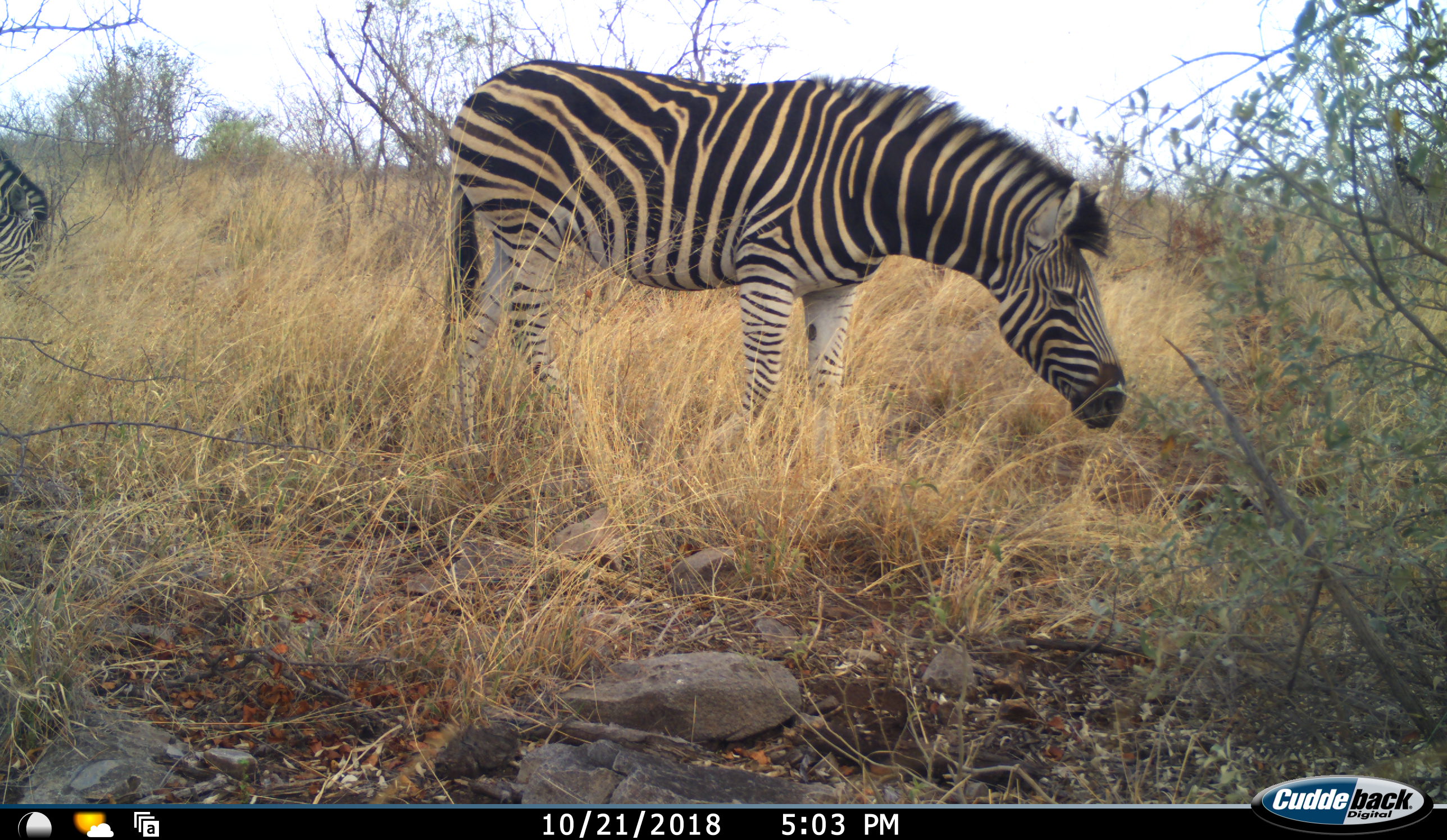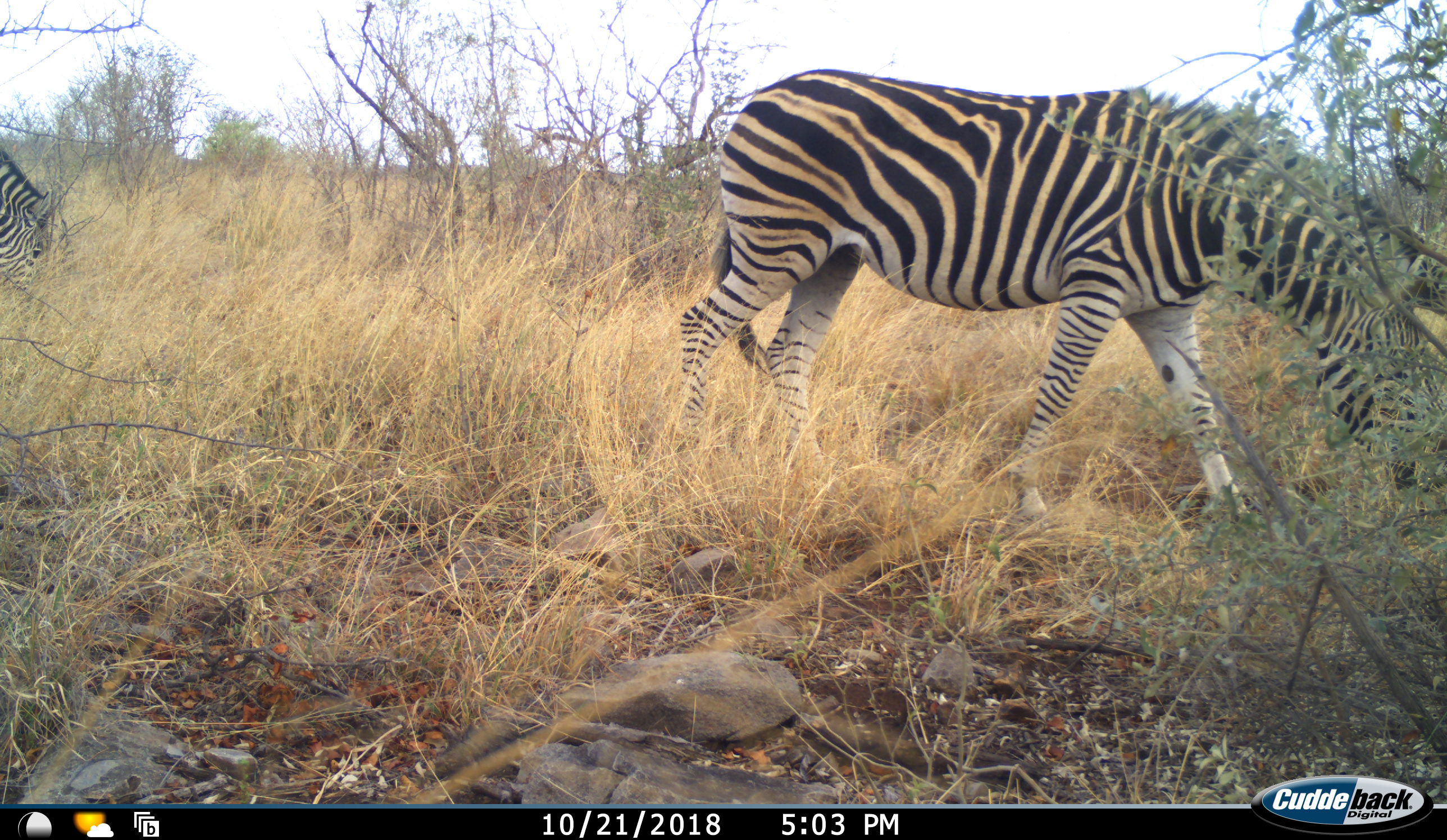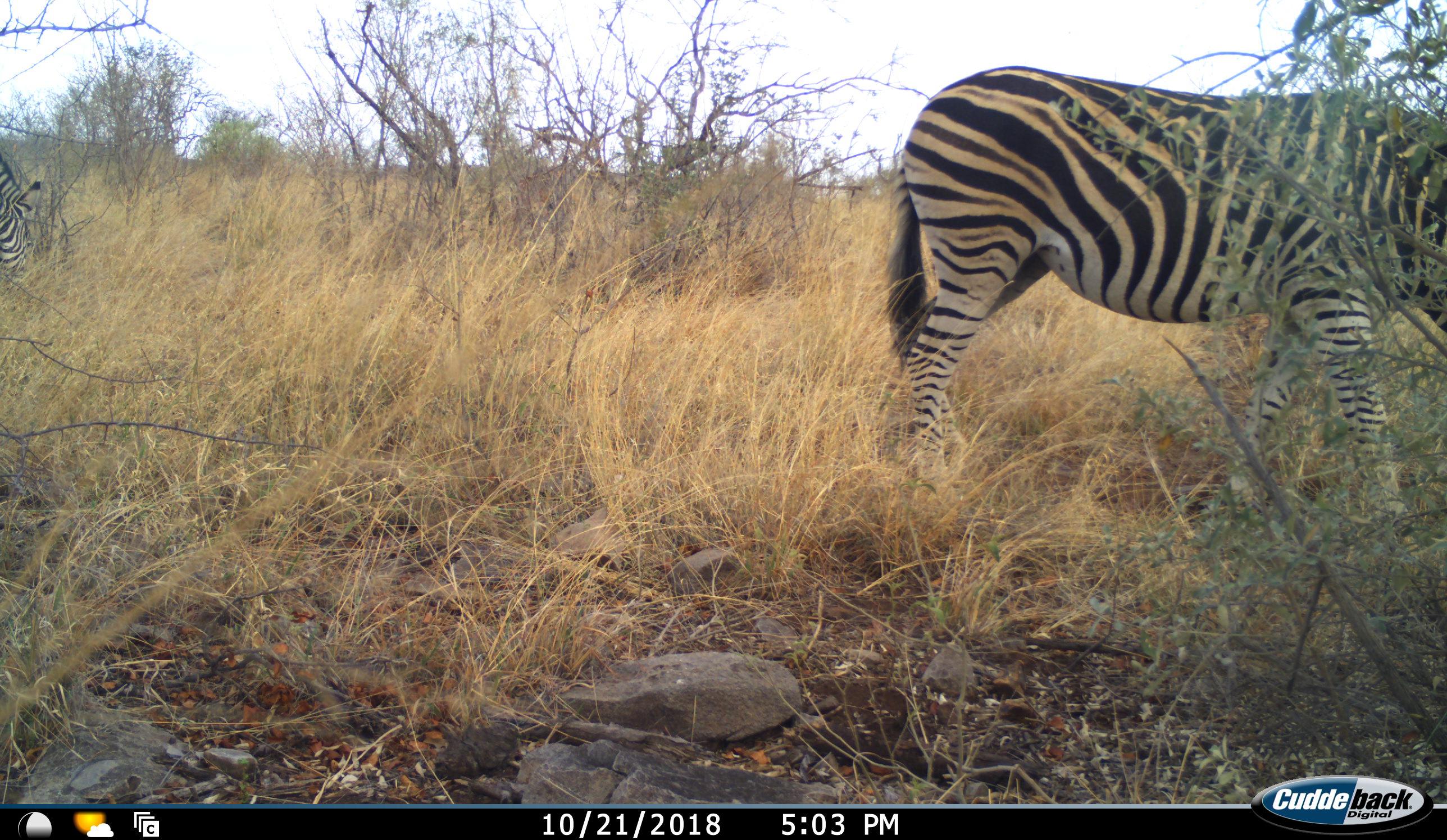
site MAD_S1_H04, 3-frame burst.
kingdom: Animalia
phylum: Chordata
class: Mammalia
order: Perissodactyla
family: Equidae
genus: Equus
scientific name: Equus quagga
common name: plains zebra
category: zebraplains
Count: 2.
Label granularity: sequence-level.